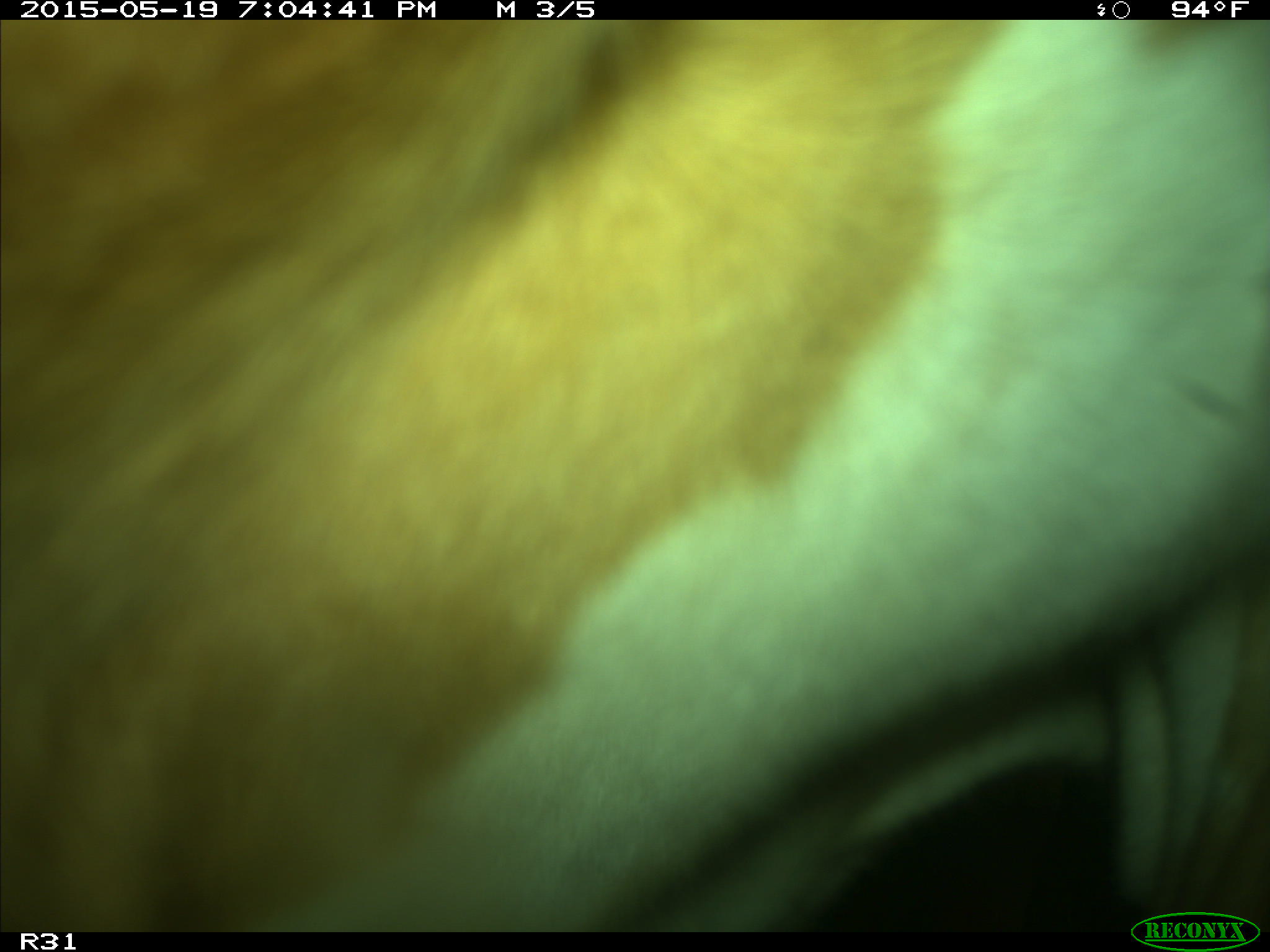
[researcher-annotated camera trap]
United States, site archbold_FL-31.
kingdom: Animalia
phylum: Chordata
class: Mammalia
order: Artiodactyla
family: Bovidae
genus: Bos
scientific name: Bos taurus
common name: domestic cow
Bos taurus (domestic cow).